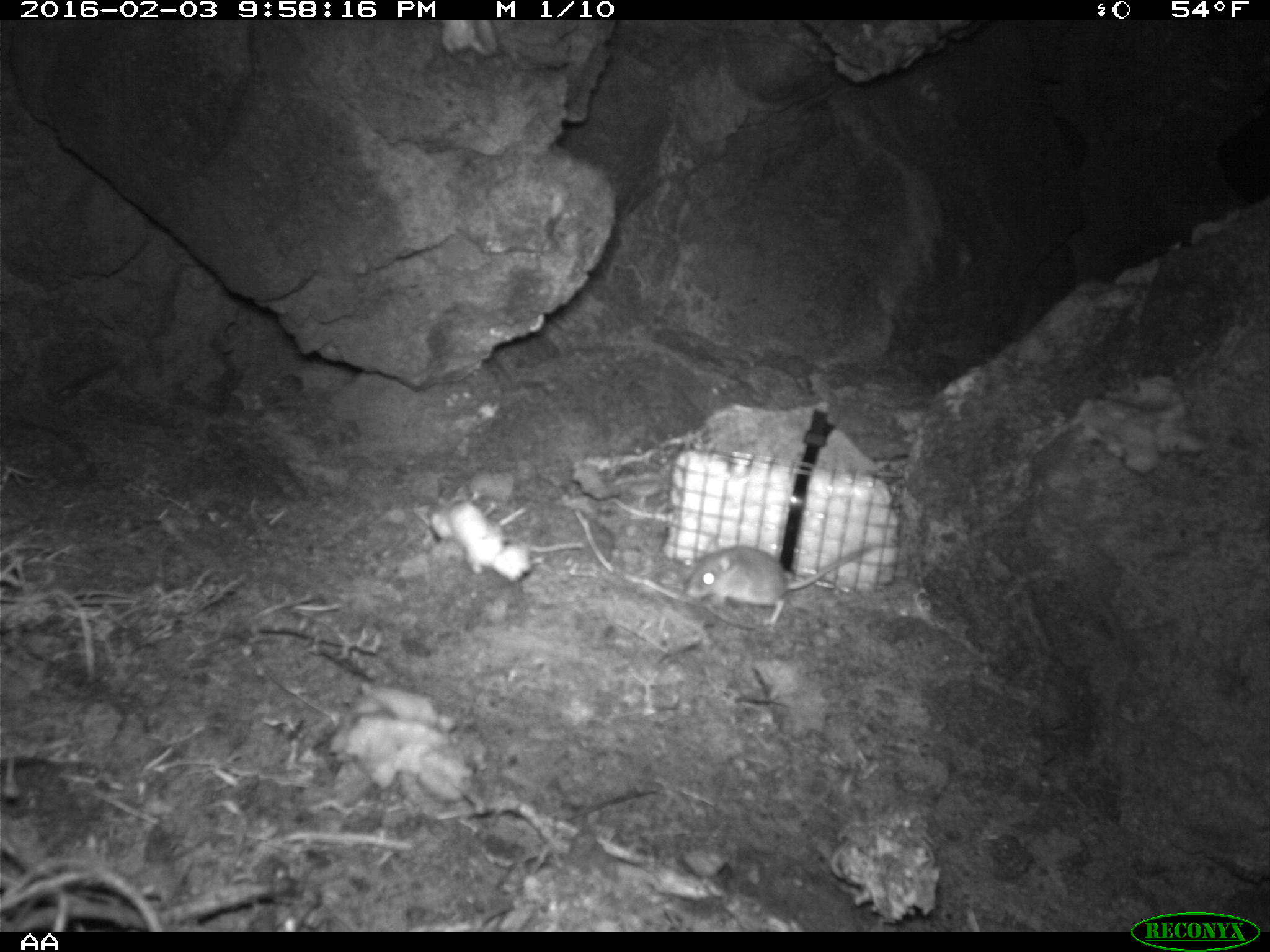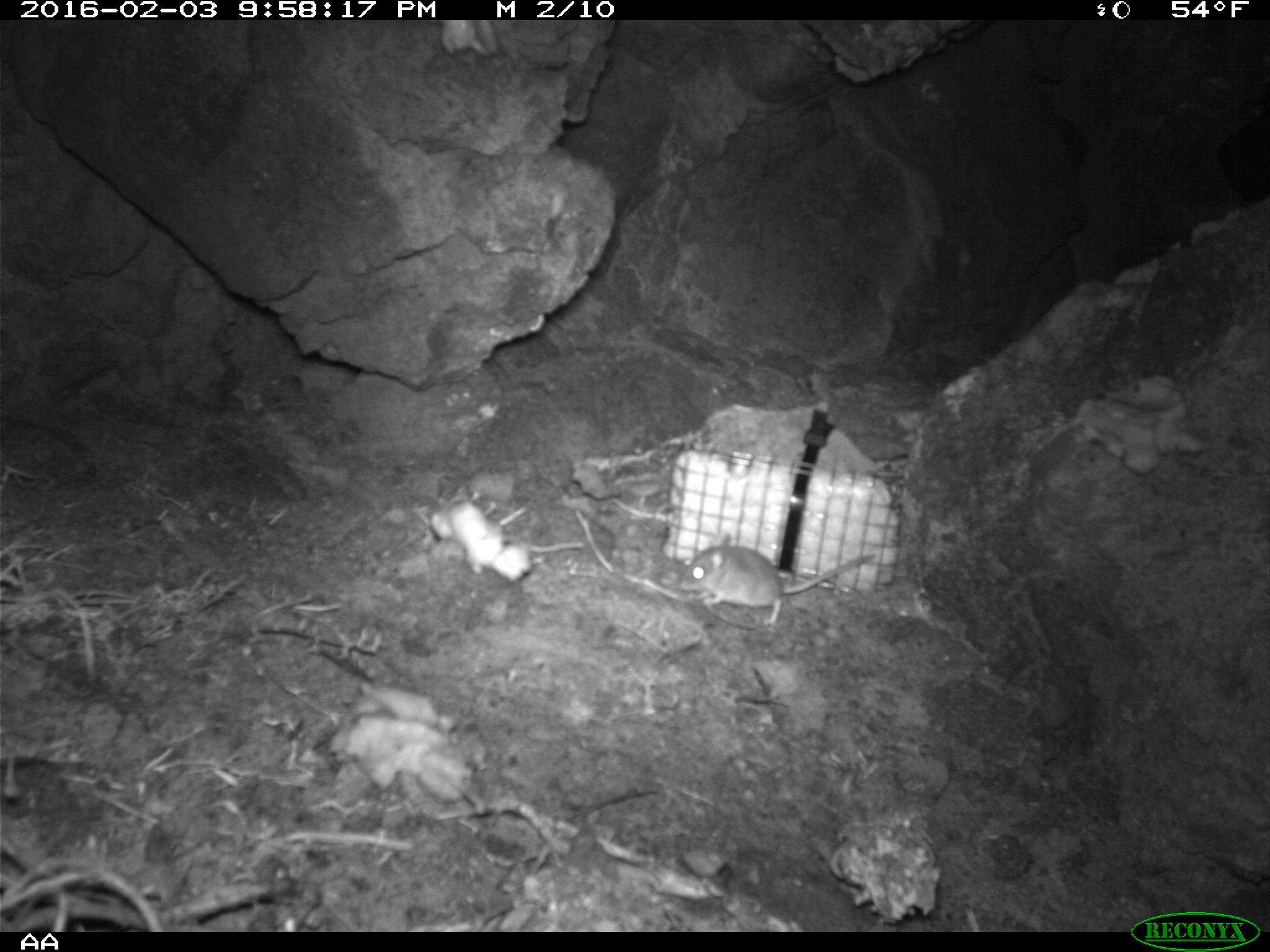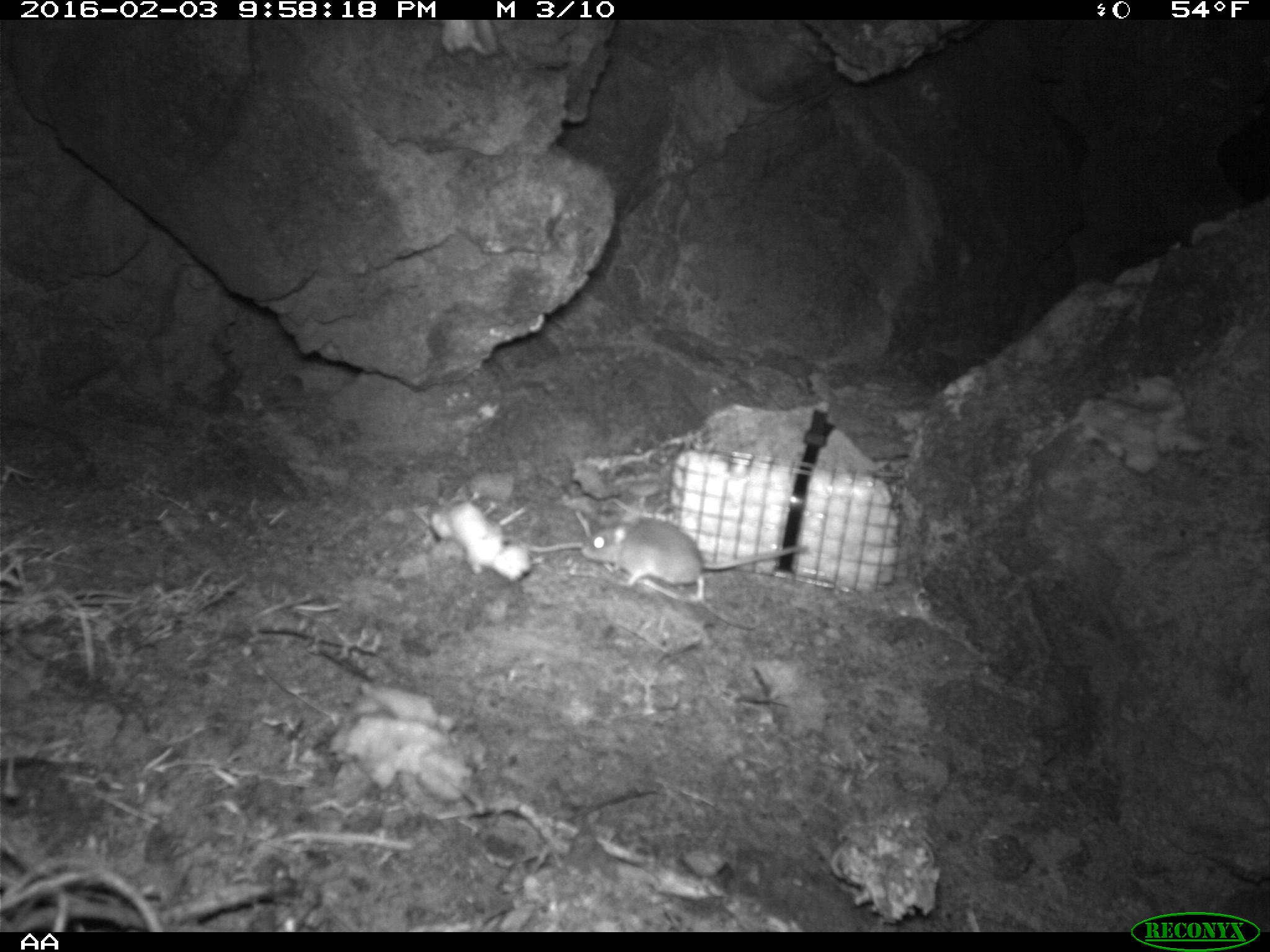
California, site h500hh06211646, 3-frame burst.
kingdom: Animalia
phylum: Chordata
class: Mammalia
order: Rodentia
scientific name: Rodentia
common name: rodent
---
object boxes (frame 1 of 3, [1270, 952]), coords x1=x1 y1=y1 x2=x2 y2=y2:
rodent: x1=682 y1=544 x2=874 y2=627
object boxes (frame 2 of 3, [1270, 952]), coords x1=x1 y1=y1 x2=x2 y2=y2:
rodent: x1=675 y1=531 x2=876 y2=628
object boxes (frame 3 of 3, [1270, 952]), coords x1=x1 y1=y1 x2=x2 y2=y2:
rodent: x1=580 y1=511 x2=807 y2=603